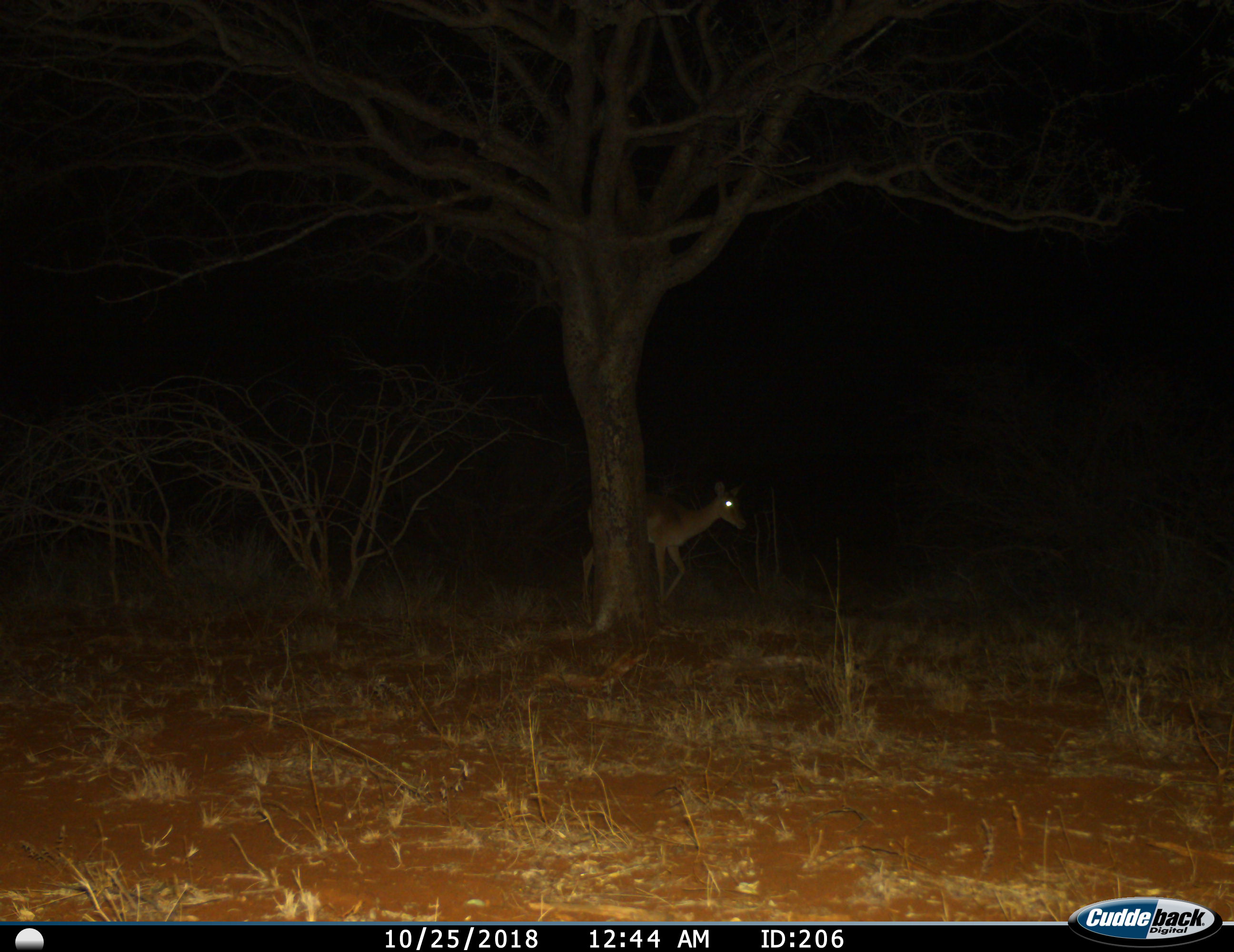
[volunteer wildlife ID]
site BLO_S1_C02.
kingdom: Animalia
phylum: Chordata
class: Mammalia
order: Artiodactyla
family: Bovidae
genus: Aepyceros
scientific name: Aepyceros melampus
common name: impala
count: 1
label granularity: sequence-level